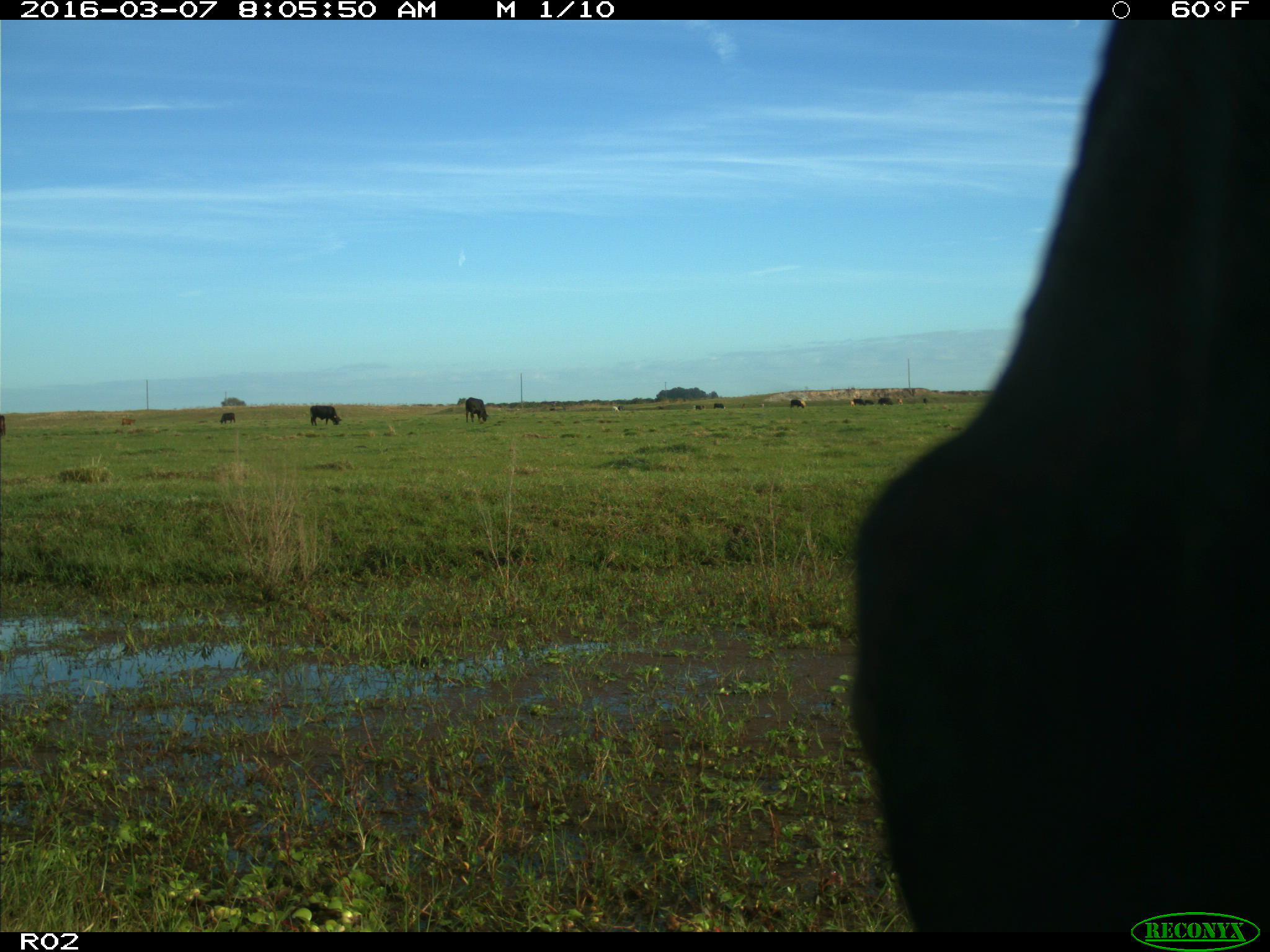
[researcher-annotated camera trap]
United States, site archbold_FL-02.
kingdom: Animalia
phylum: Chordata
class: Mammalia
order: Artiodactyla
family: Bovidae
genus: Bos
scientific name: Bos taurus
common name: domestic cow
Bos taurus (domestic cow).